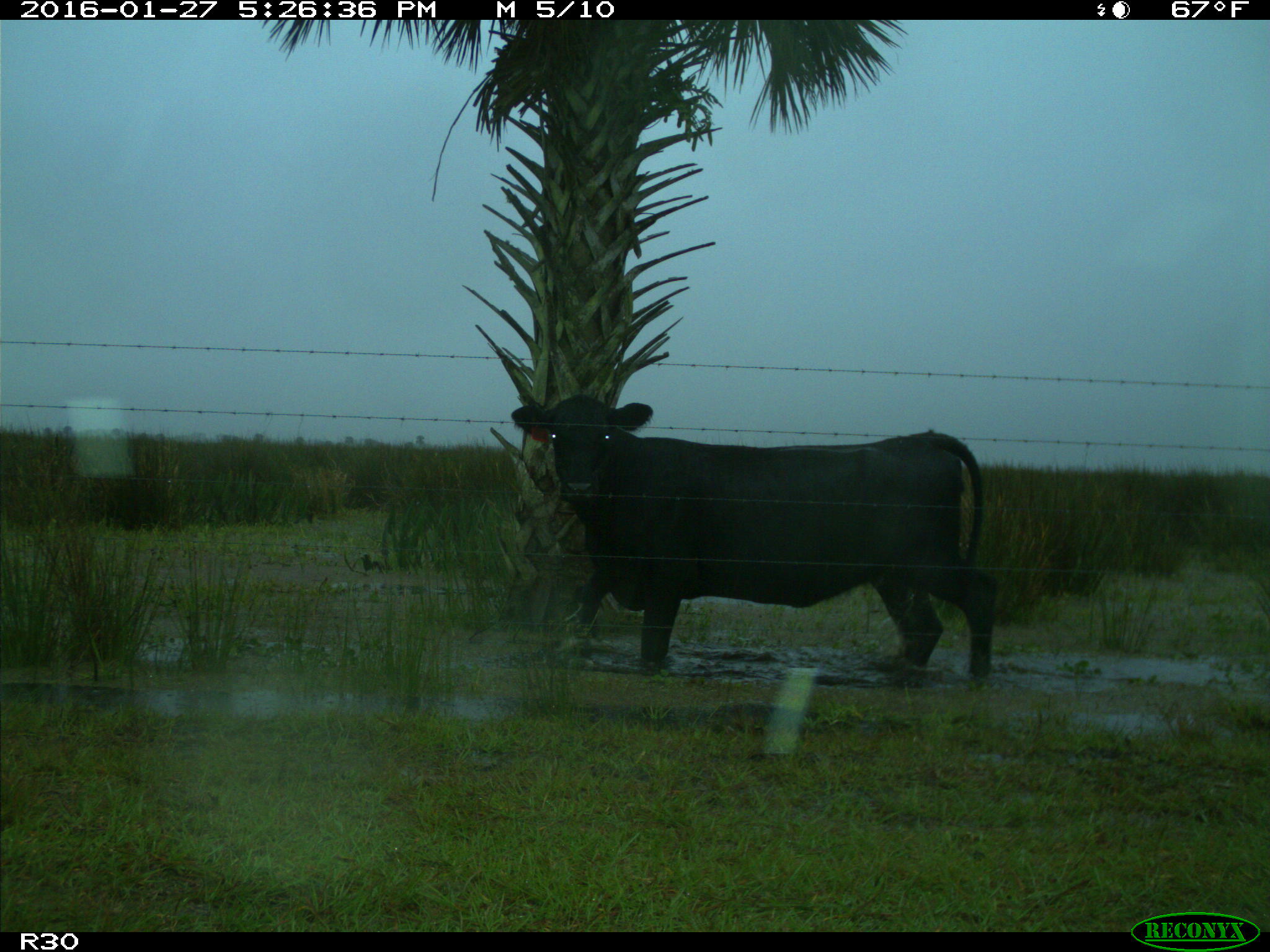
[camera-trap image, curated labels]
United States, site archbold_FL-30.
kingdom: Animalia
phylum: Chordata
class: Mammalia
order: Artiodactyla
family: Bovidae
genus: Bos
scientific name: Bos taurus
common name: domestic cow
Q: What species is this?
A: Bos taurus (domestic cow).